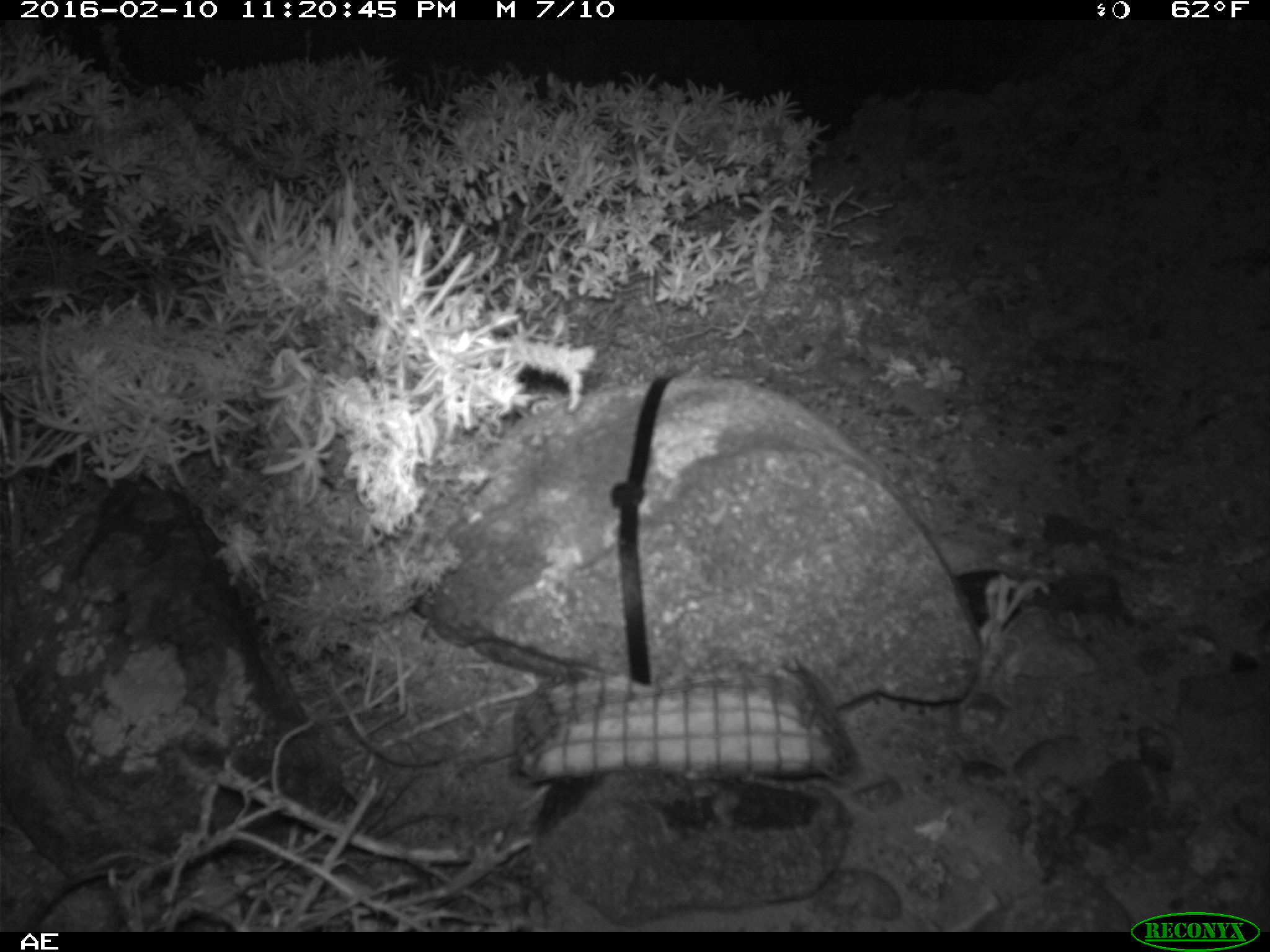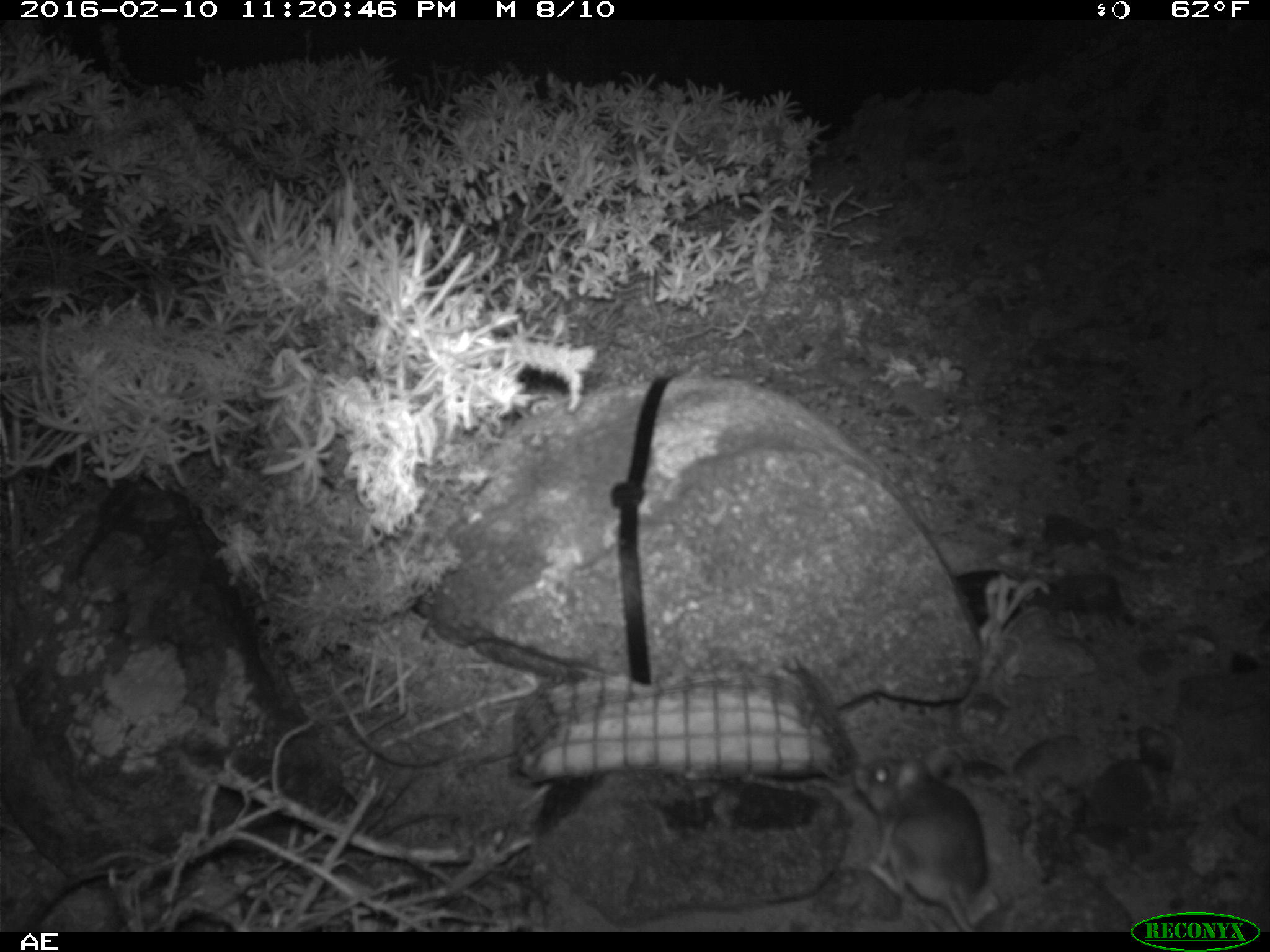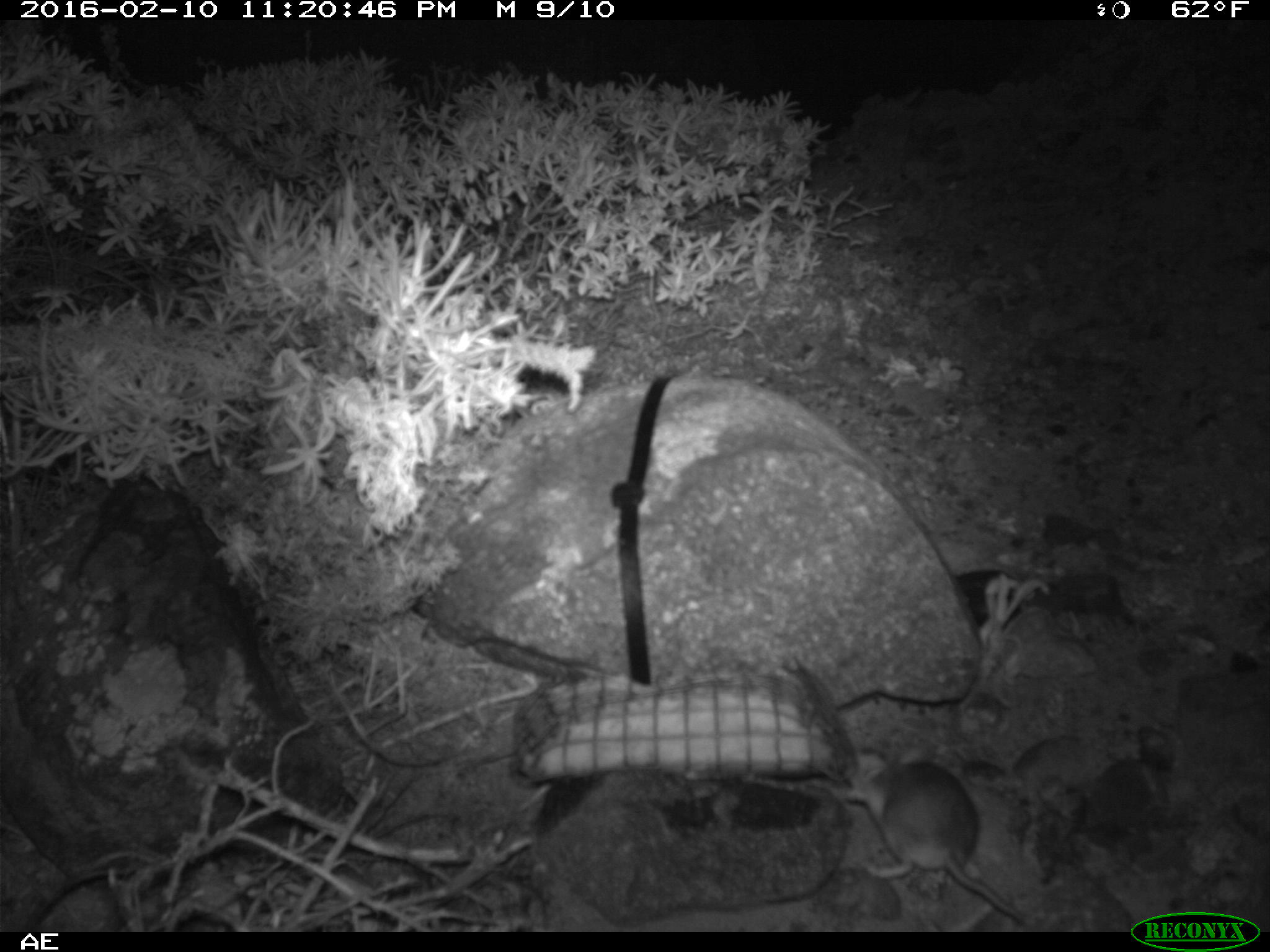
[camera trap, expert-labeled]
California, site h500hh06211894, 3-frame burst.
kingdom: Animalia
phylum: Chordata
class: Mammalia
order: Rodentia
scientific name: Rodentia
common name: rodent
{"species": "rodent (Rodentia)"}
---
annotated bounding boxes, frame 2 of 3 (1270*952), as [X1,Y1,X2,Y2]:
rodent: [853,744,987,932]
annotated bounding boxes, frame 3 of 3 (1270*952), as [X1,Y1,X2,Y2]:
rodent: [843,742,1027,920]